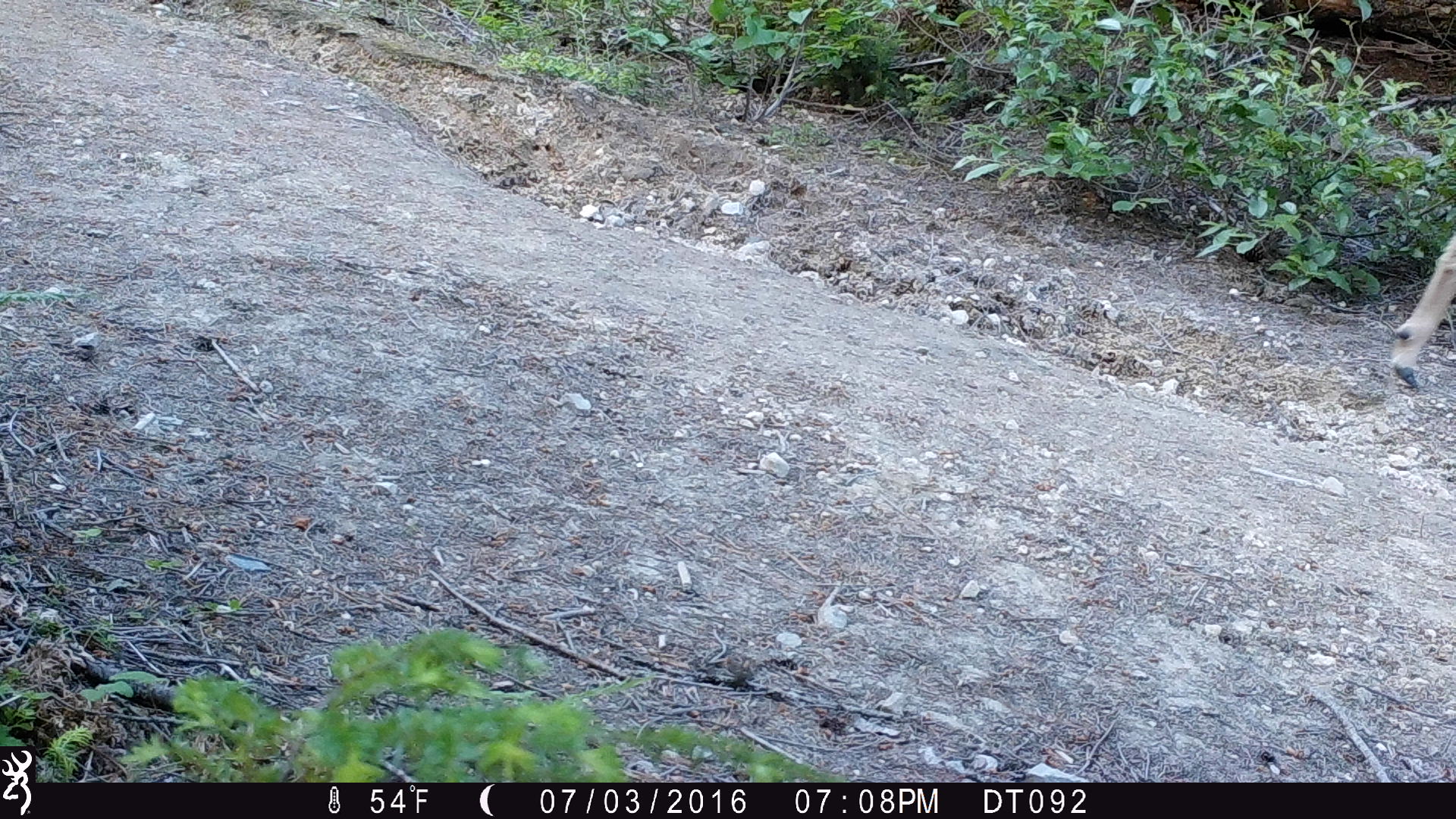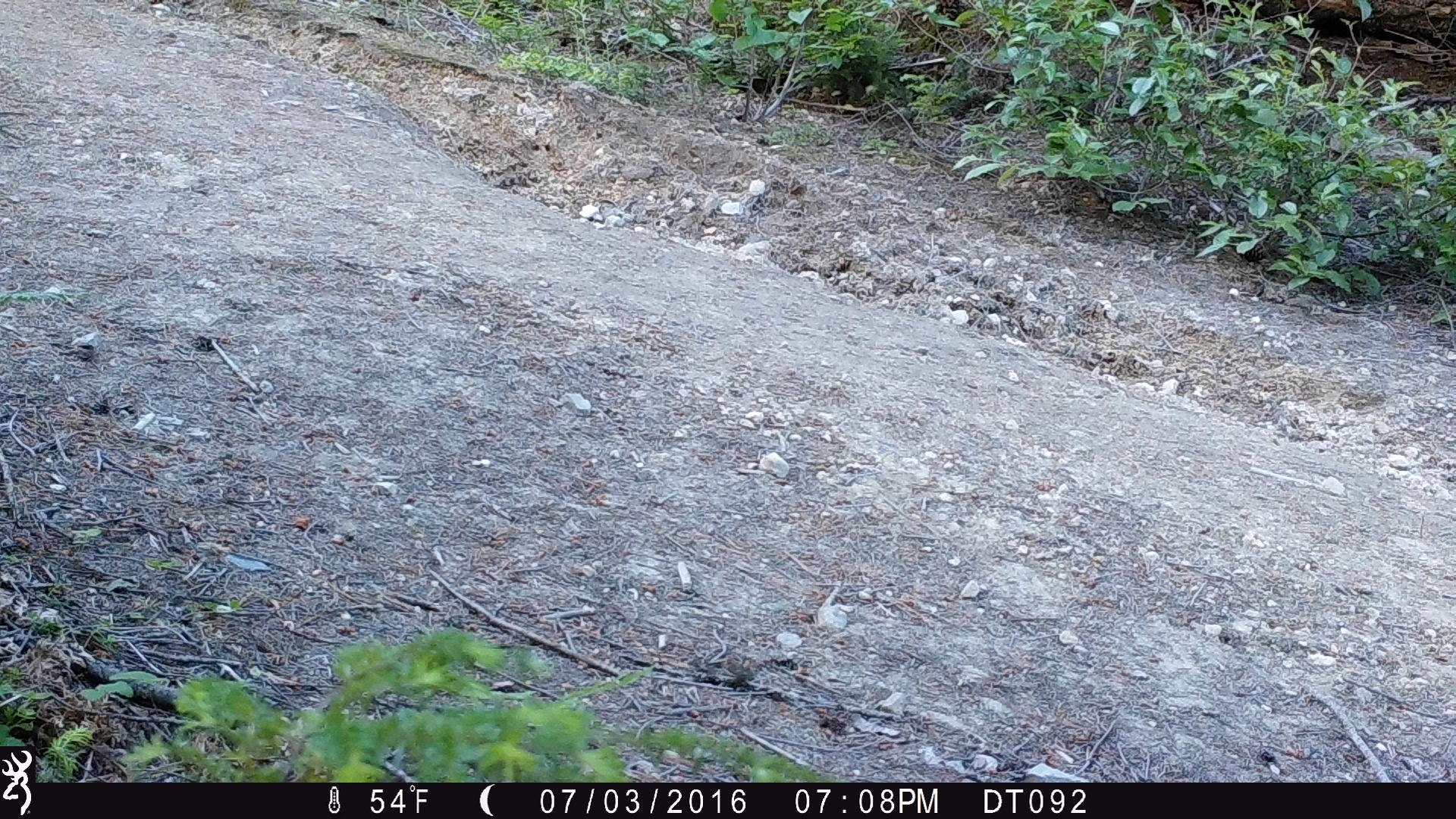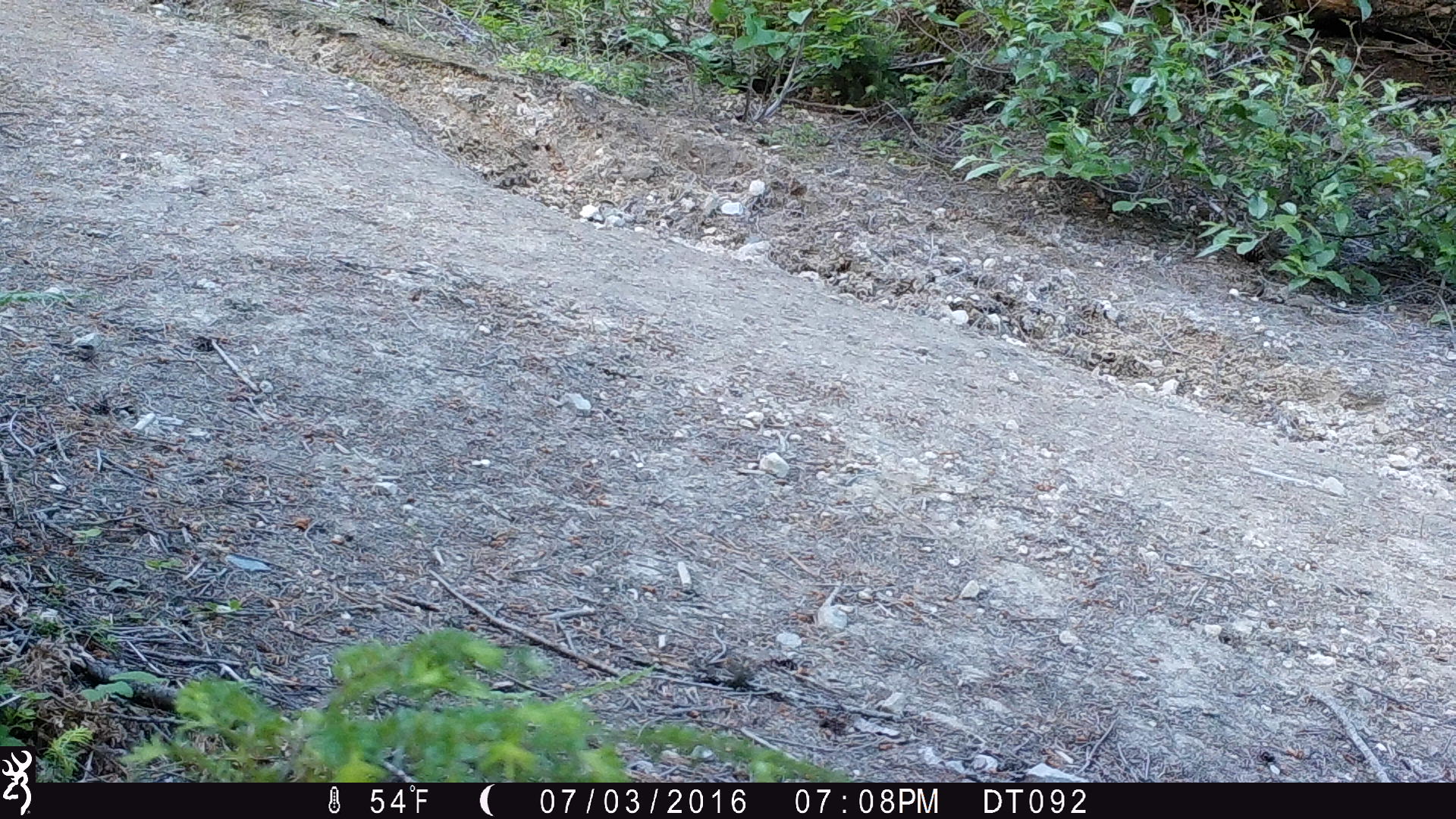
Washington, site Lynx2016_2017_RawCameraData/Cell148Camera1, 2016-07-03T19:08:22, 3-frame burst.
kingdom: Animalia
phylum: Chordata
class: Mammalia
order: Artiodactyla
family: Cervidae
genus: Odocoileus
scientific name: Odocoileus hemionus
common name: mule deer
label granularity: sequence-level